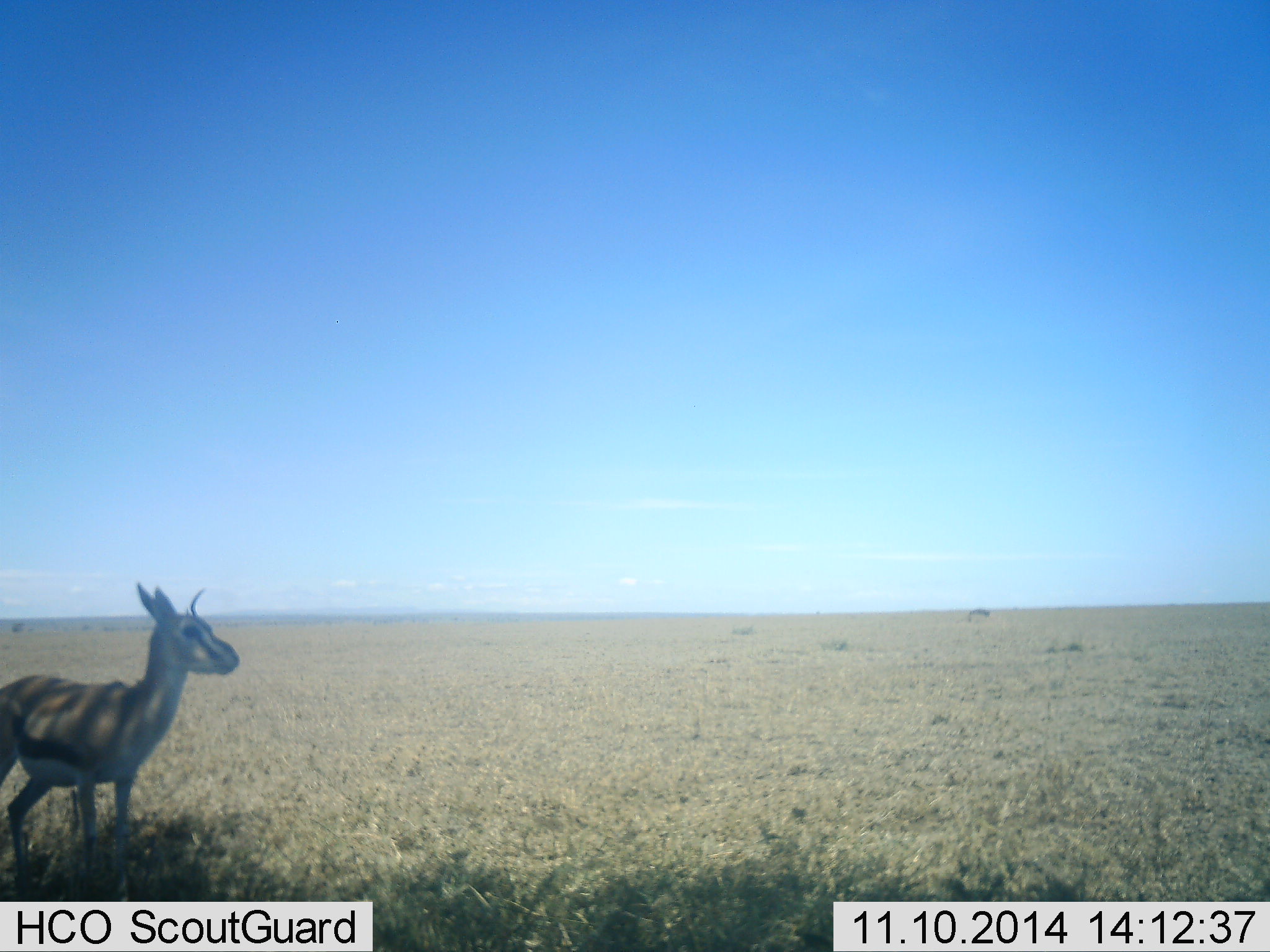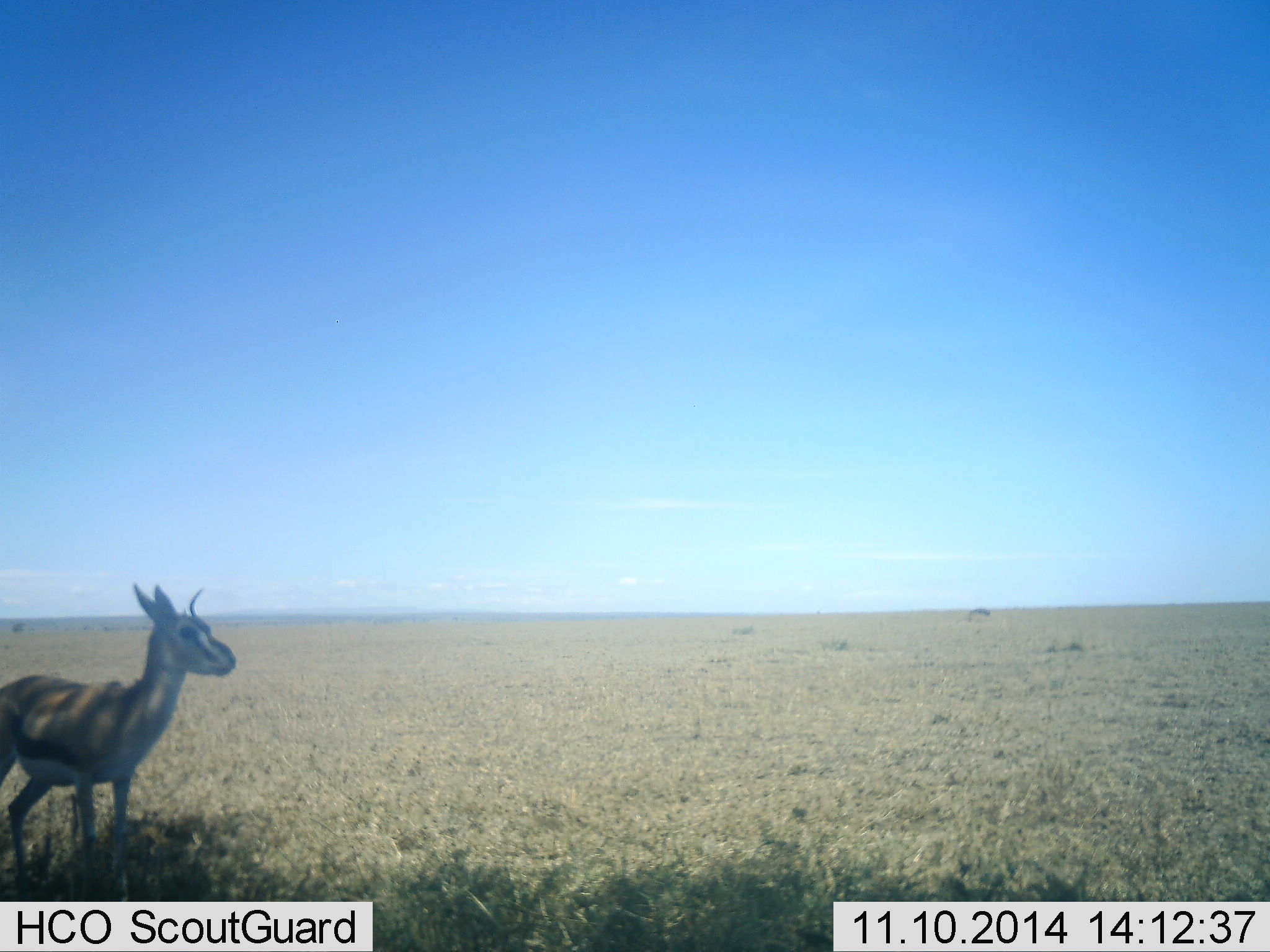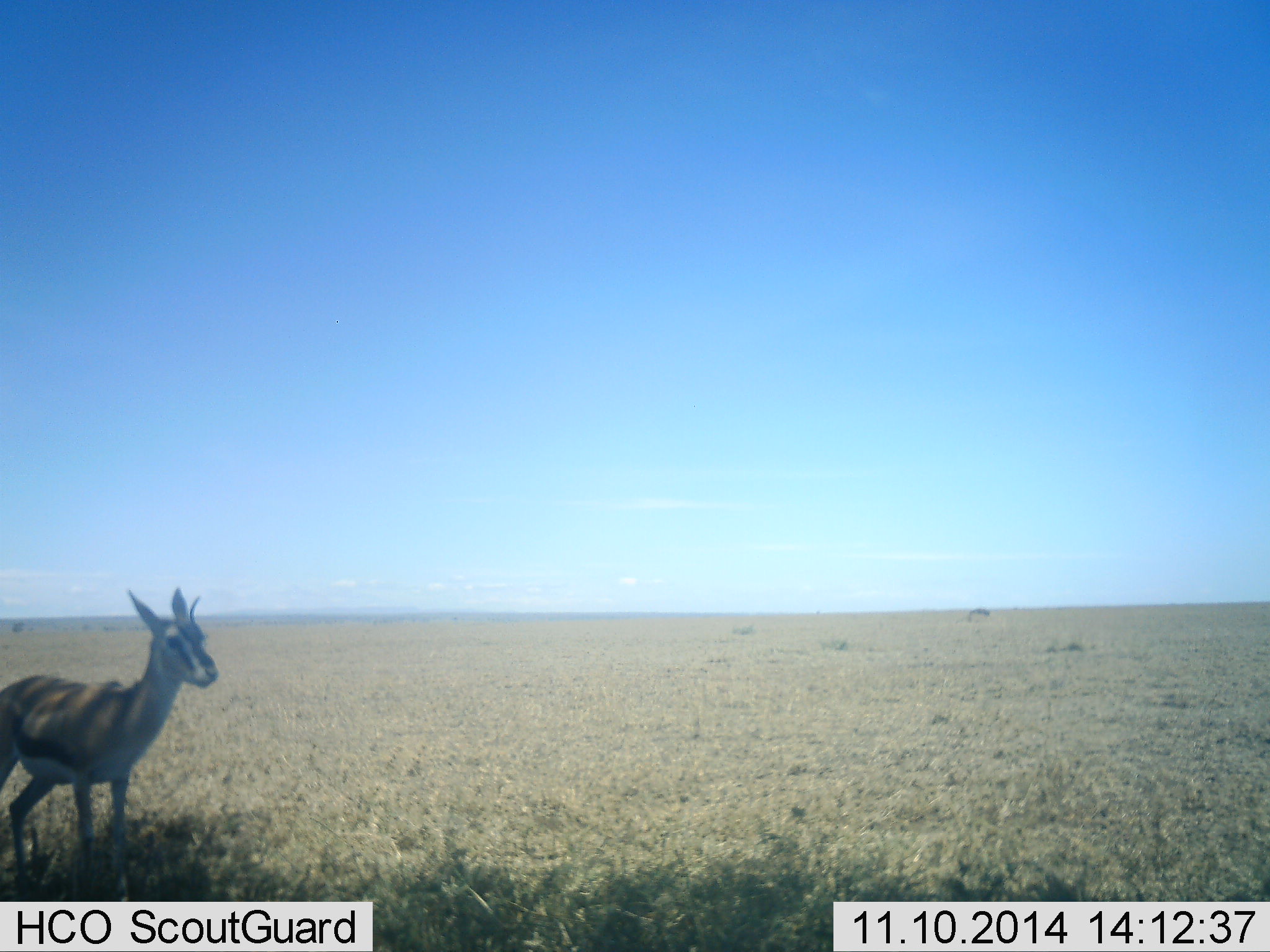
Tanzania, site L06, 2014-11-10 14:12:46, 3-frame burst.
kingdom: Animalia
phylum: Chordata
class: Mammalia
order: Artiodactyla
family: Bovidae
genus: Eudorcas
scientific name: Eudorcas thomsonii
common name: thomson's gazelle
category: gazellethomsons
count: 1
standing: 90%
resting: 0%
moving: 10%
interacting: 0%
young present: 10%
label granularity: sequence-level